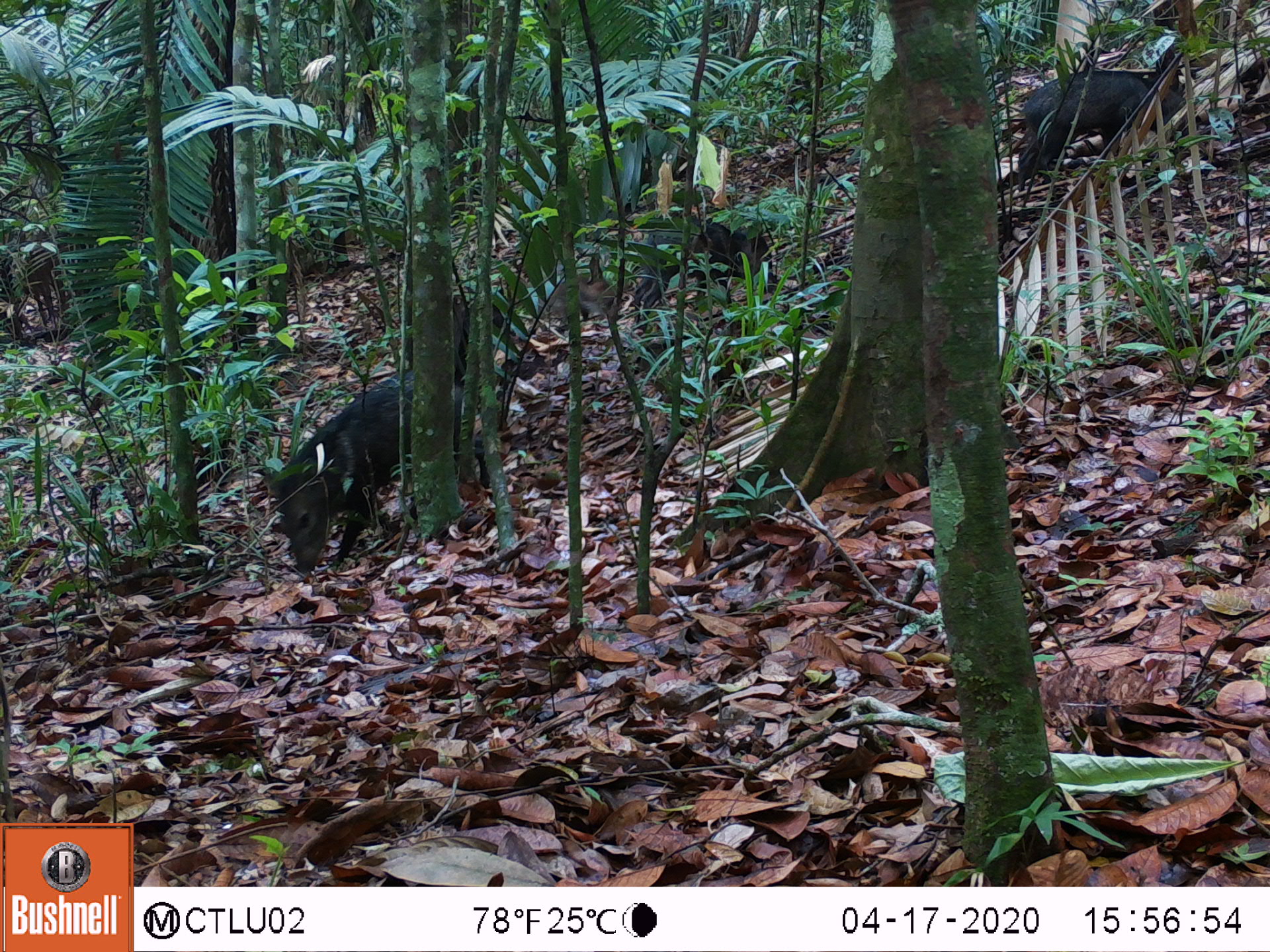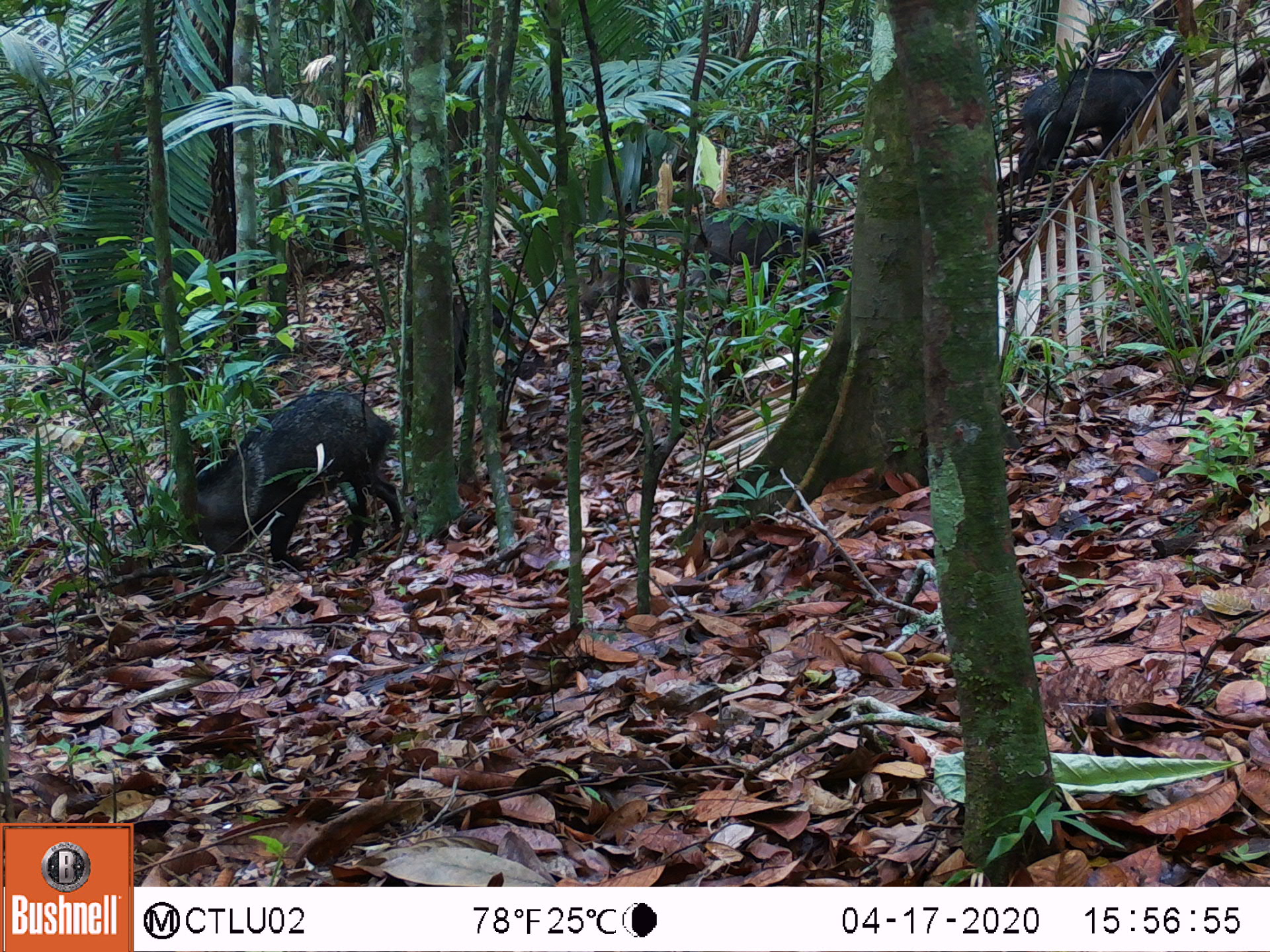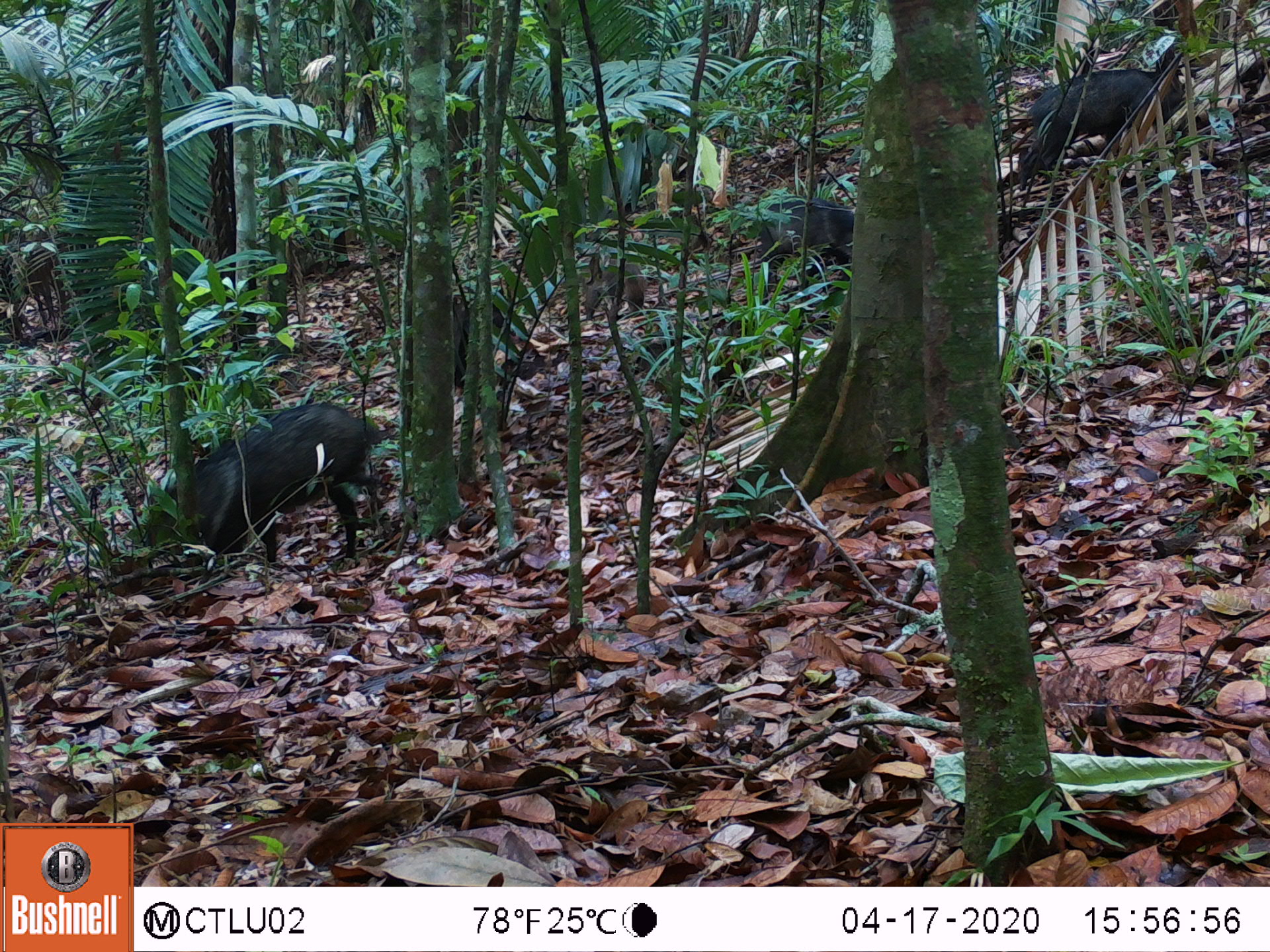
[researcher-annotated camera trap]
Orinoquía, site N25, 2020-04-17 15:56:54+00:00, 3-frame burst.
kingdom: Animalia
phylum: Chordata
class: Mammalia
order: Artiodactyla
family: Tayassuidae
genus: Pecari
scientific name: Pecari tajacu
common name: collared peccary